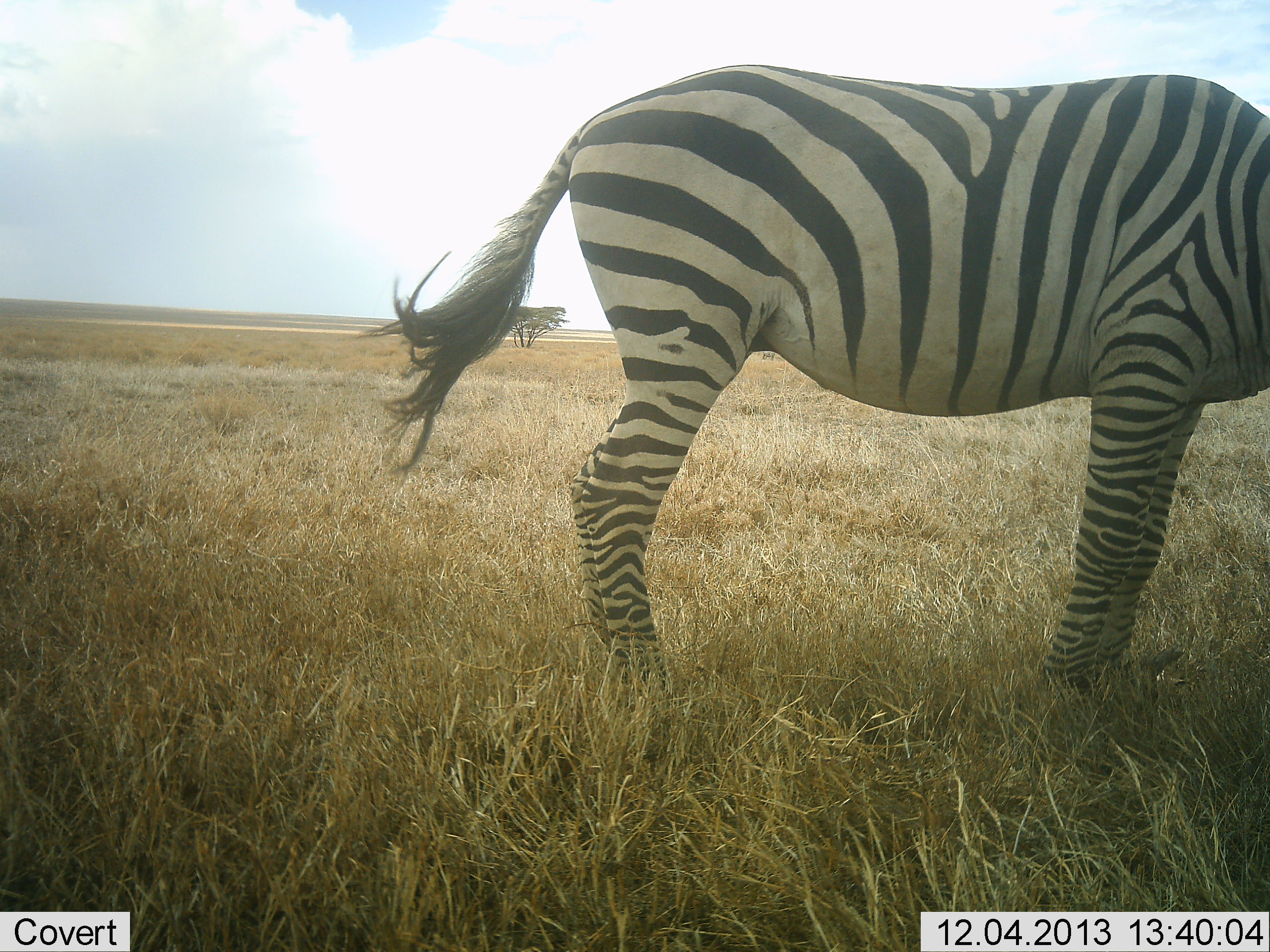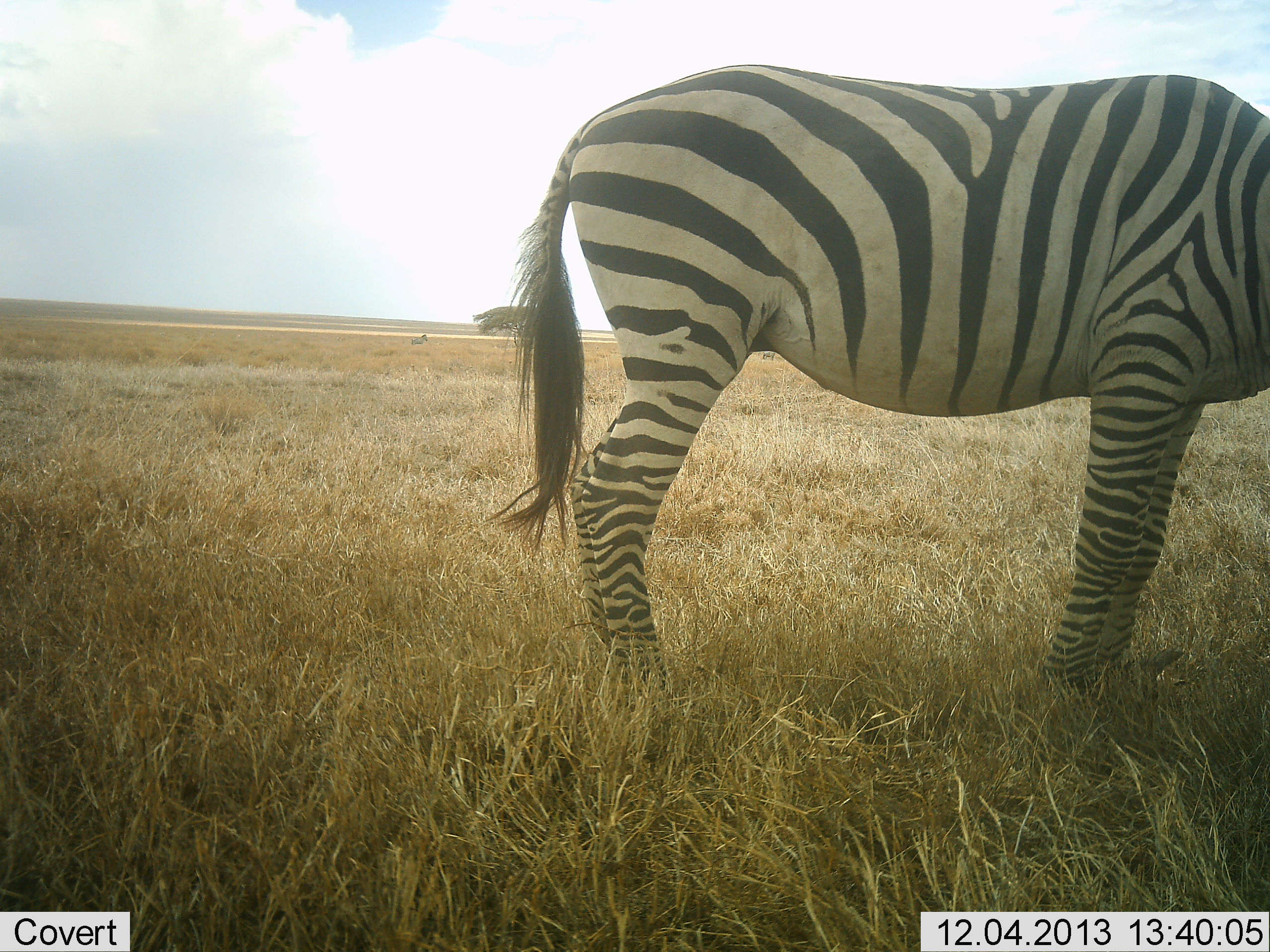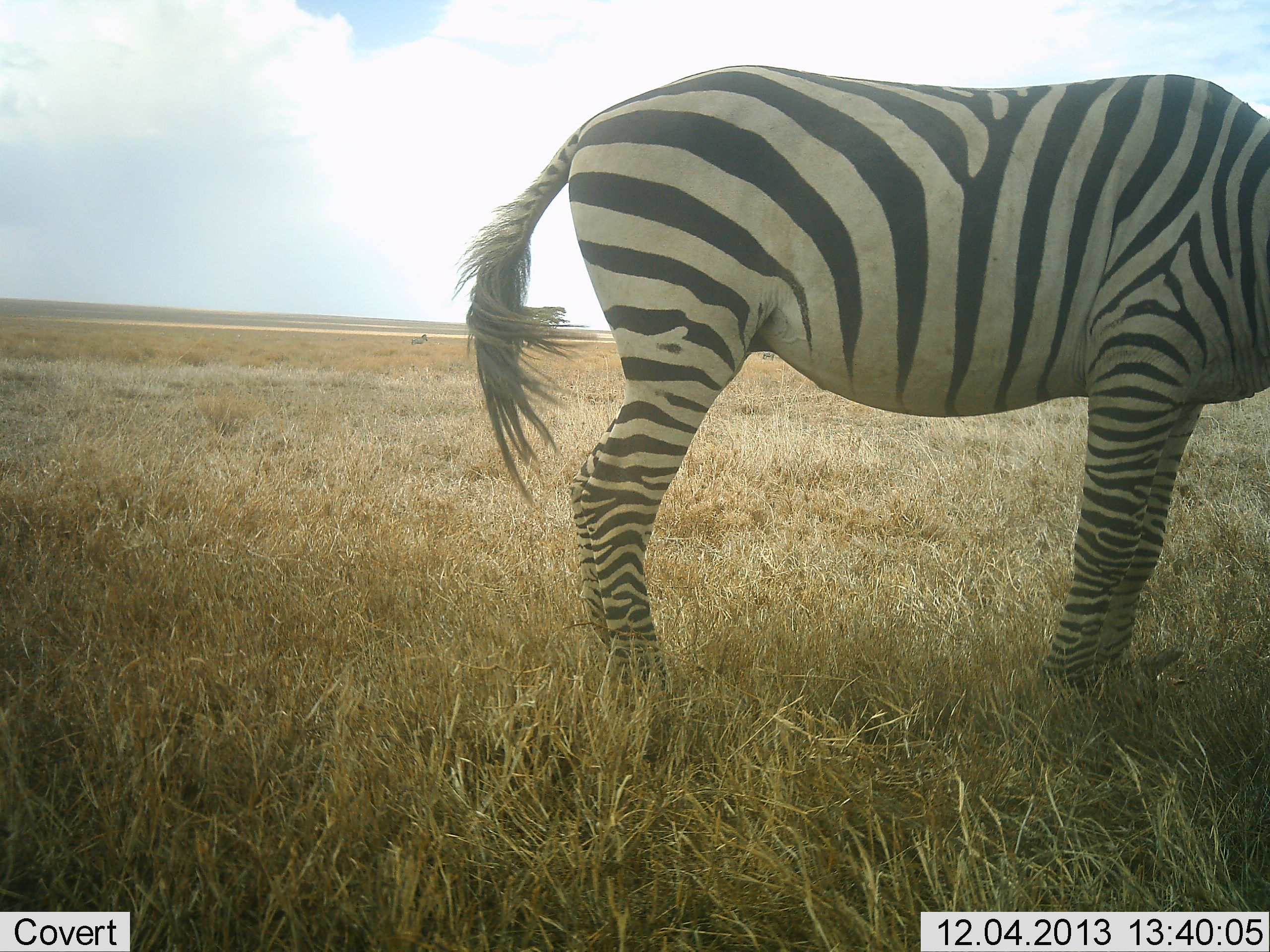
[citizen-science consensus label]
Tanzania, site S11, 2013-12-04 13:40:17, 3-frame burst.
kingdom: Animalia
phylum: Chordata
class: Mammalia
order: Perissodactyla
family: Equidae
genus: Equus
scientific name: Equus quagga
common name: plains zebra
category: zebra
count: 1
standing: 89%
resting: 0%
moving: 2%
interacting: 2%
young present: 0%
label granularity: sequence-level